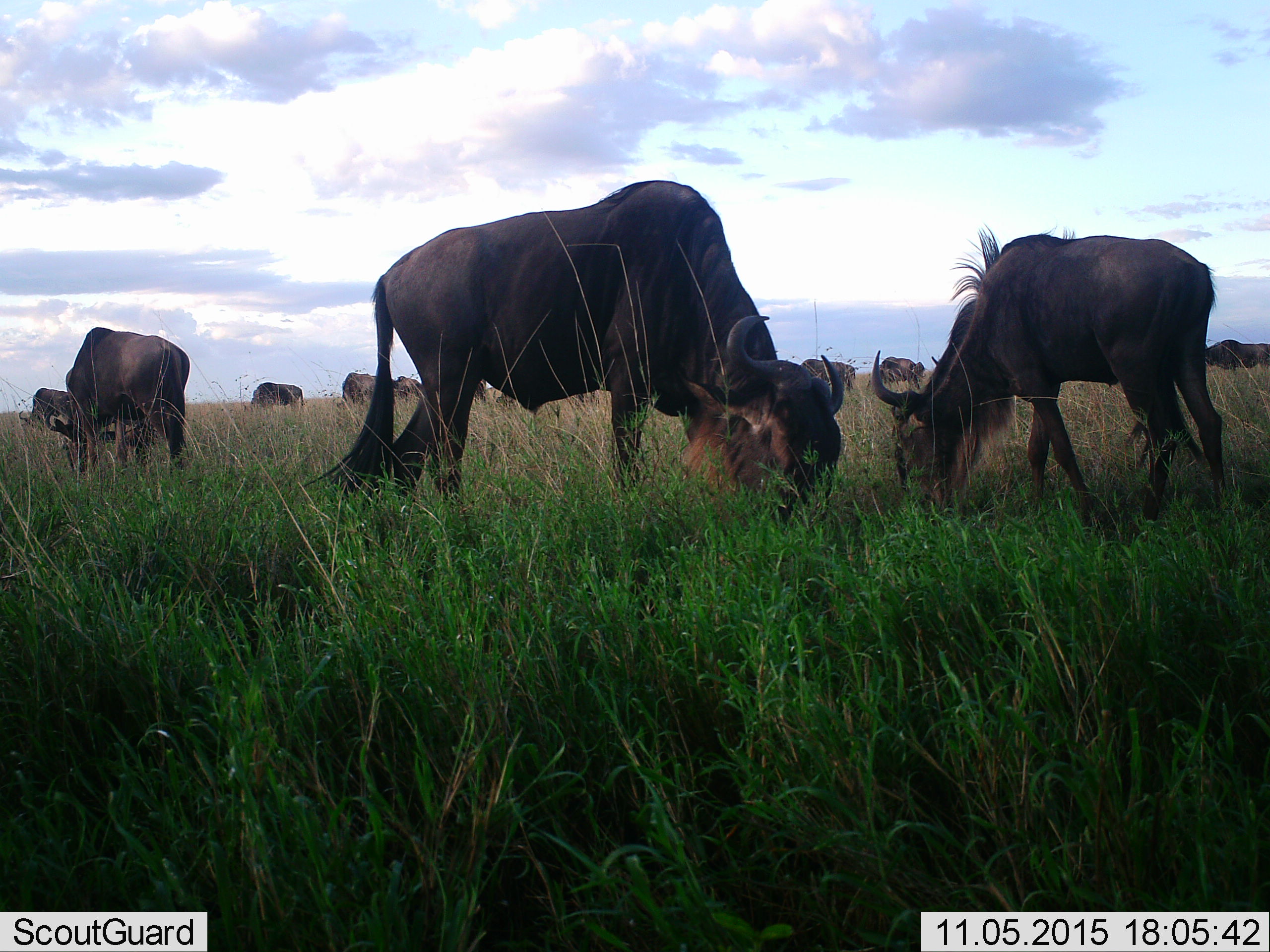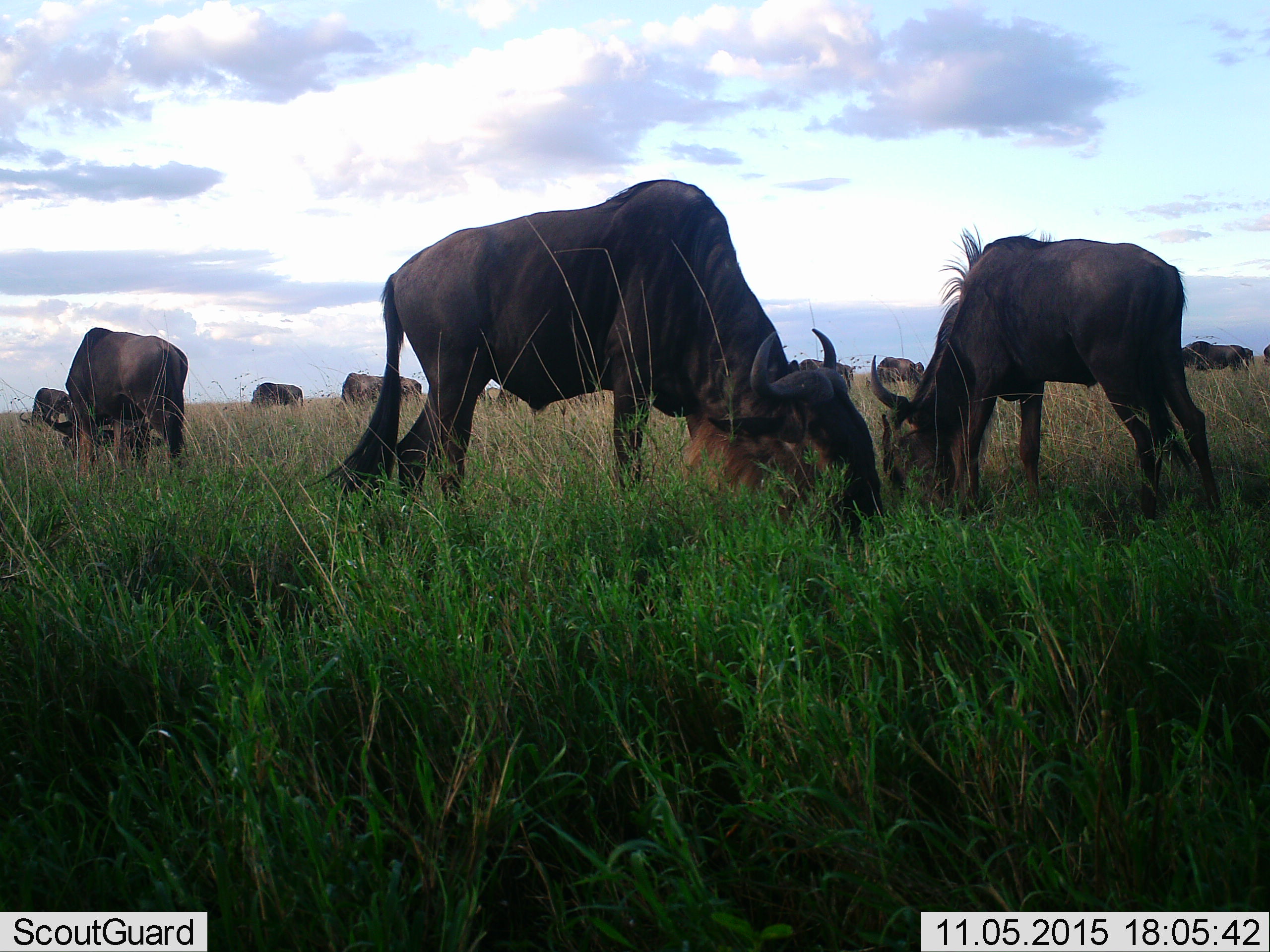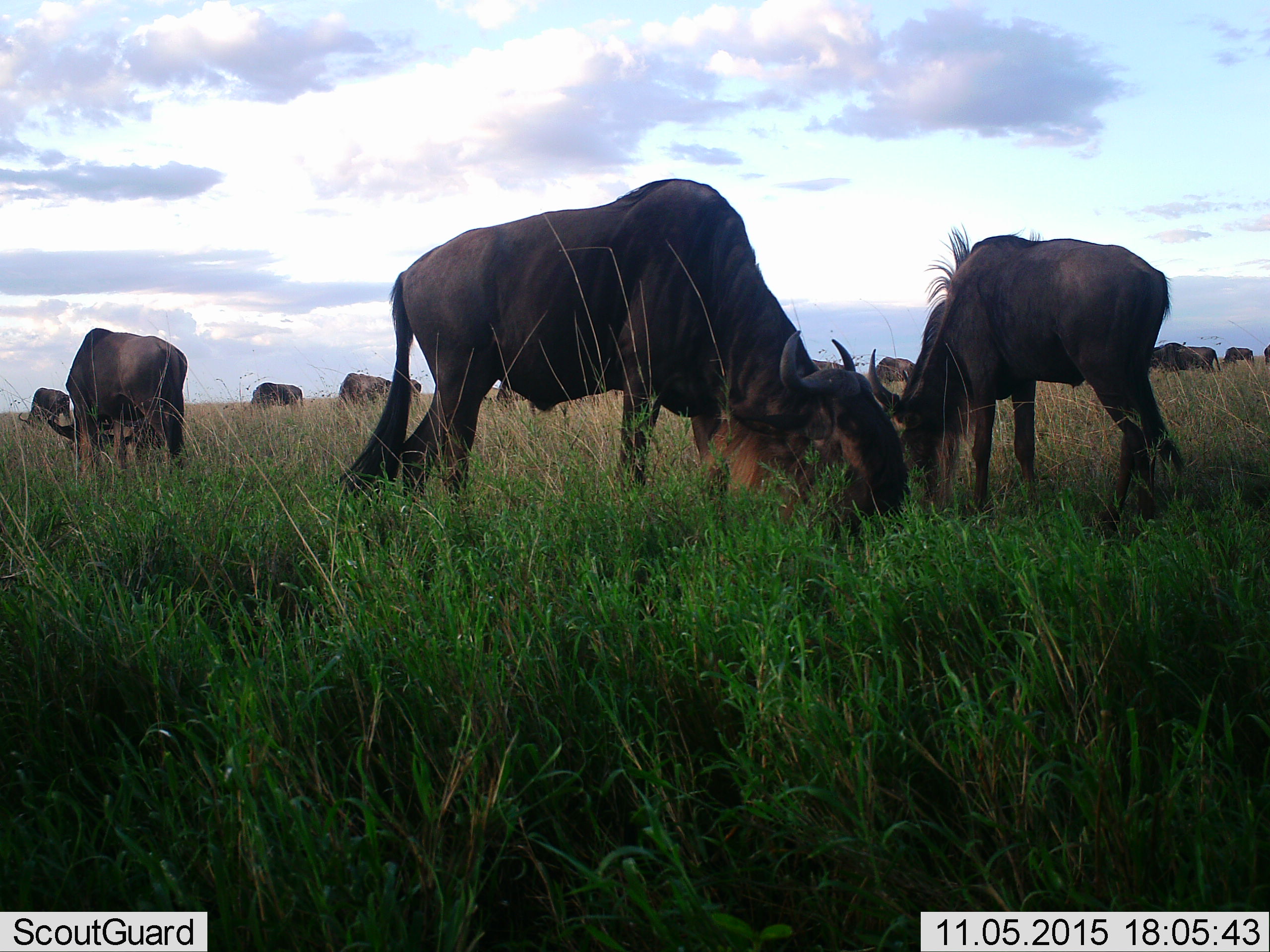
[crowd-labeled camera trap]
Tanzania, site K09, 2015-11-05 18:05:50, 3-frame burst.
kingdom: Animalia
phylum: Chordata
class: Mammalia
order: Artiodactyla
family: Bovidae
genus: Connochaetes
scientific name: Connochaetes taurinus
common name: blue wildebeest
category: wildebeest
Wildebeest (blue wildebeest) (Connochaetes taurinus), count 11-50. Behavior (volunteer vote fractions): standing 75%, resting 0%, moving 50%, interacting 12%. Young present (vote fraction): 0%. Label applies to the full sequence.